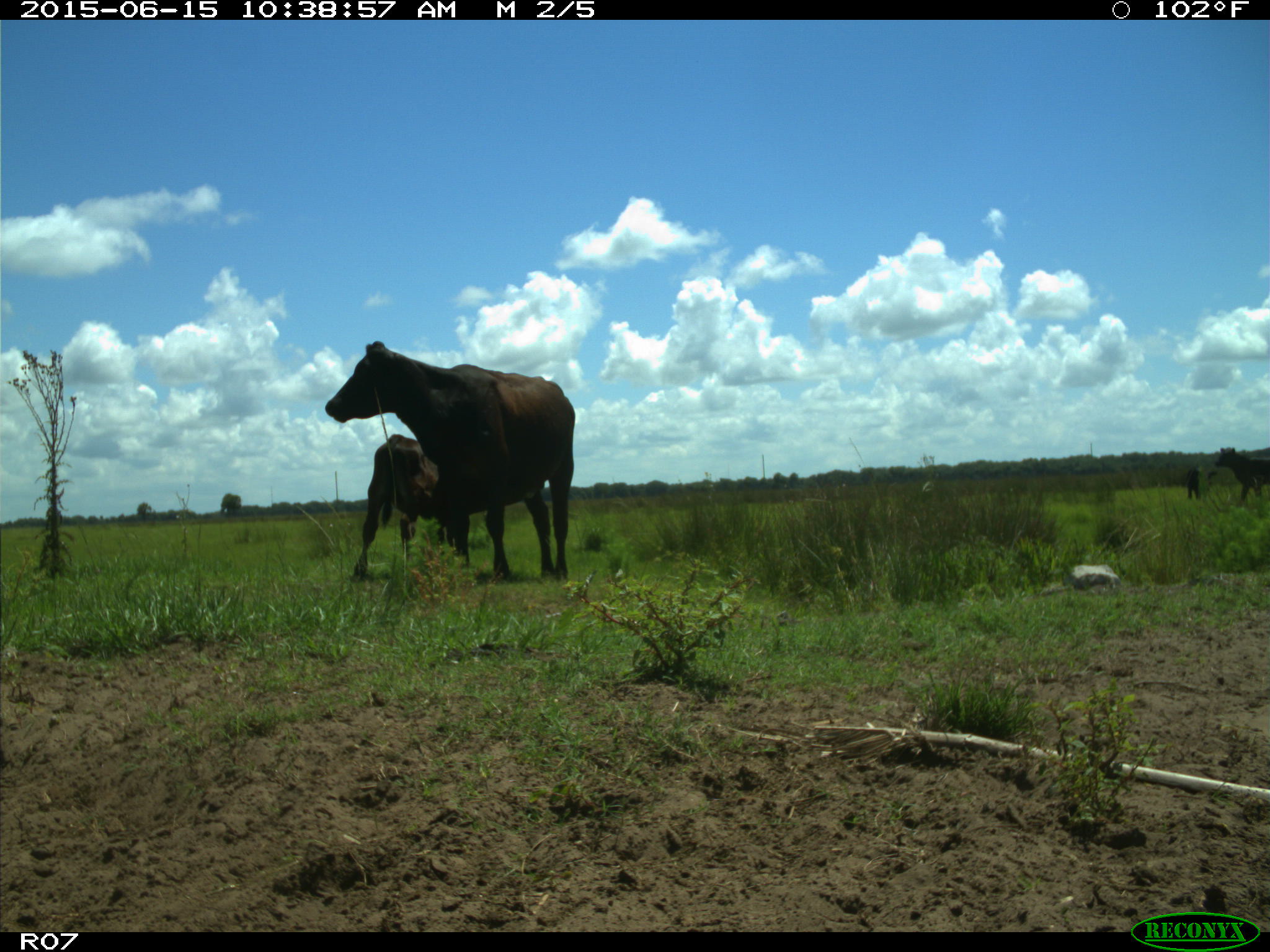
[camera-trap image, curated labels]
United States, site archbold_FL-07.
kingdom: Animalia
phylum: Chordata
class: Mammalia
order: Artiodactyla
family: Bovidae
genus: Bos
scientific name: Bos taurus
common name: domestic cow